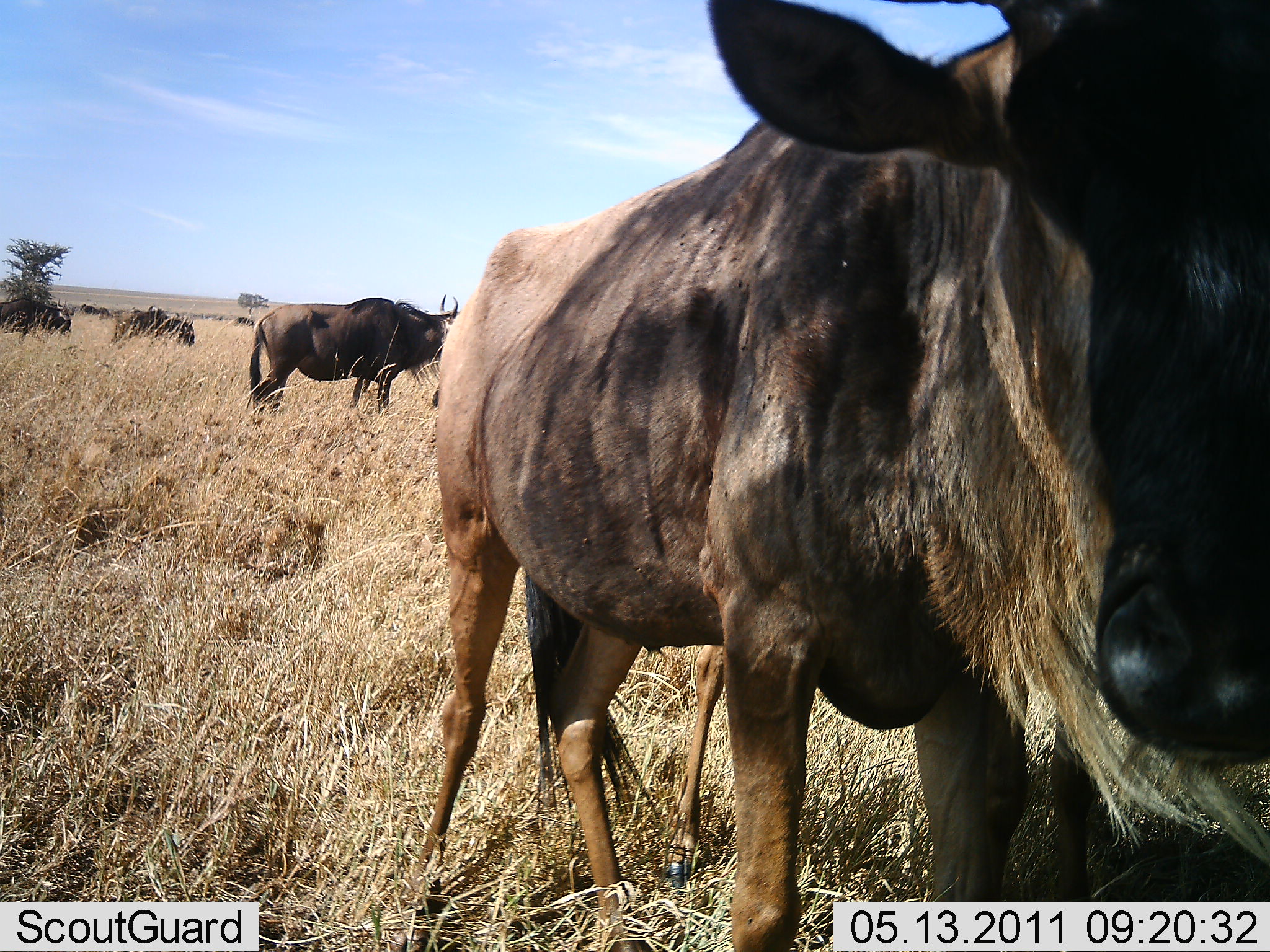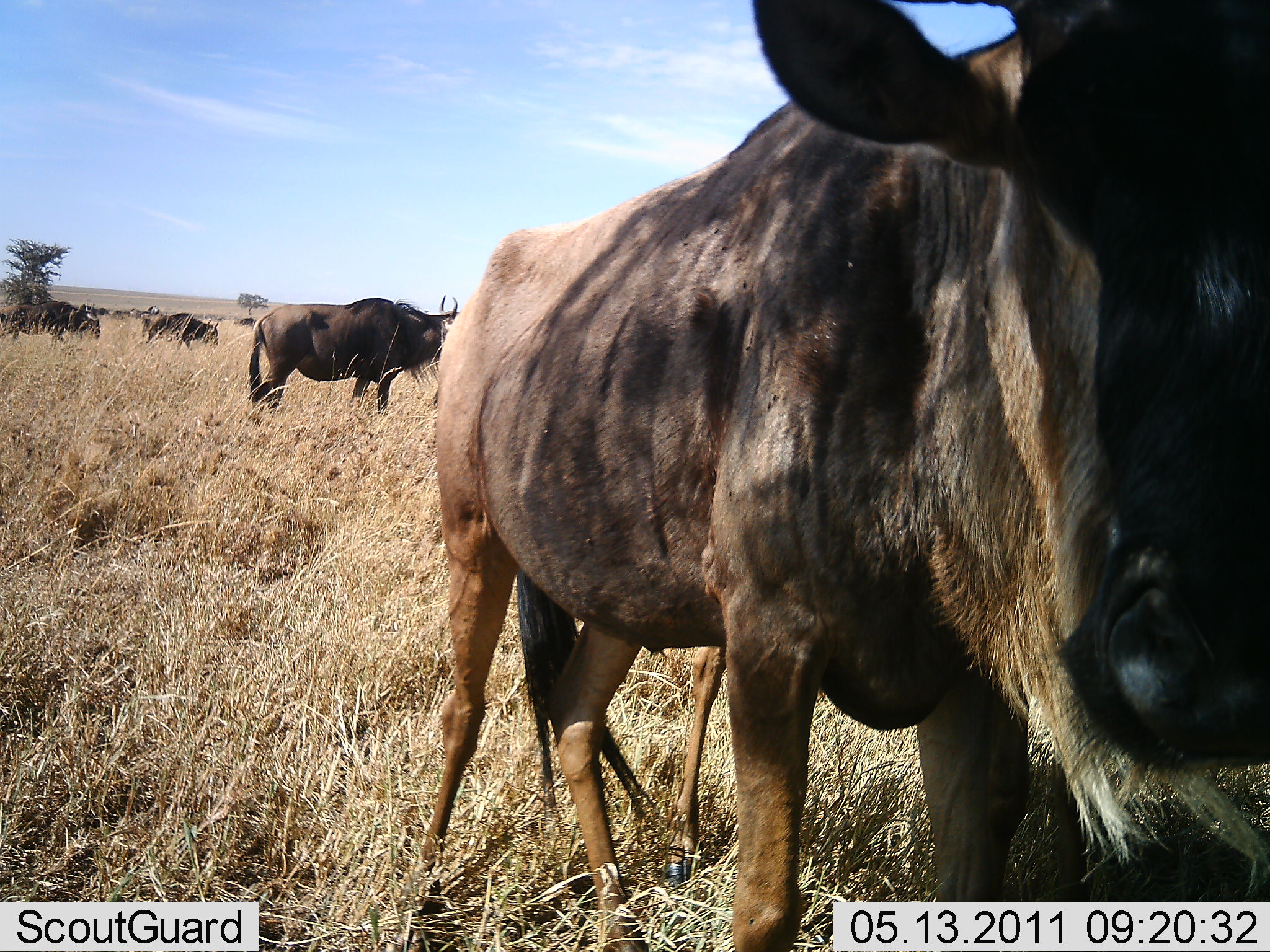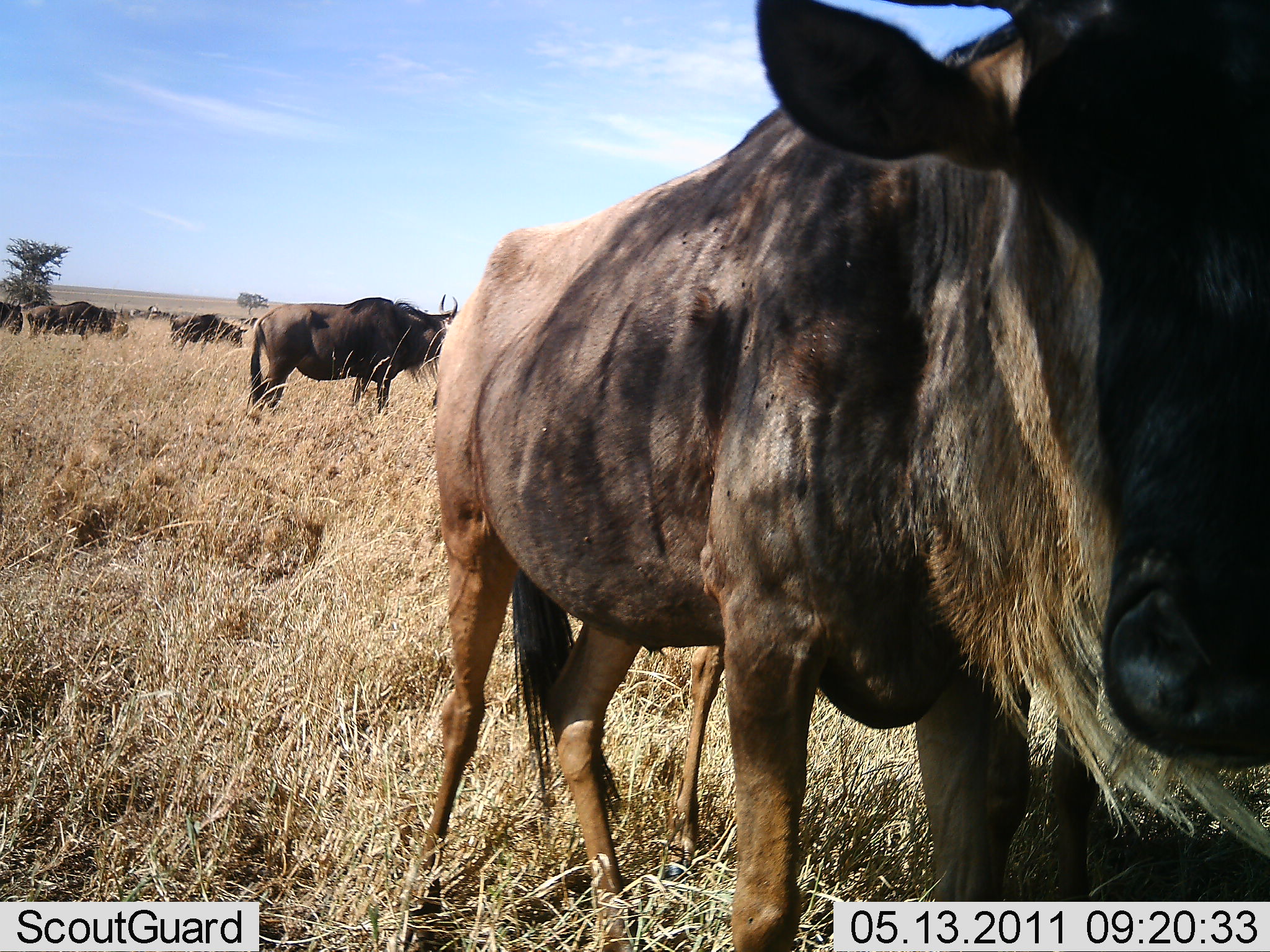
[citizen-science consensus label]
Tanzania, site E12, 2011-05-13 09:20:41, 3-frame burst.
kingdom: Animalia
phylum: Chordata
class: Mammalia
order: Artiodactyla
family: Bovidae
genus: Connochaetes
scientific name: Connochaetes taurinus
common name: blue wildebeest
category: wildebeest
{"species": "wildebeest (blue wildebeest) (Connochaetes taurinus)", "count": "5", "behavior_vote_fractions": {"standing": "67%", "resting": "0%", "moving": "92%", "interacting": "0%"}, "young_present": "8%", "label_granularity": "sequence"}